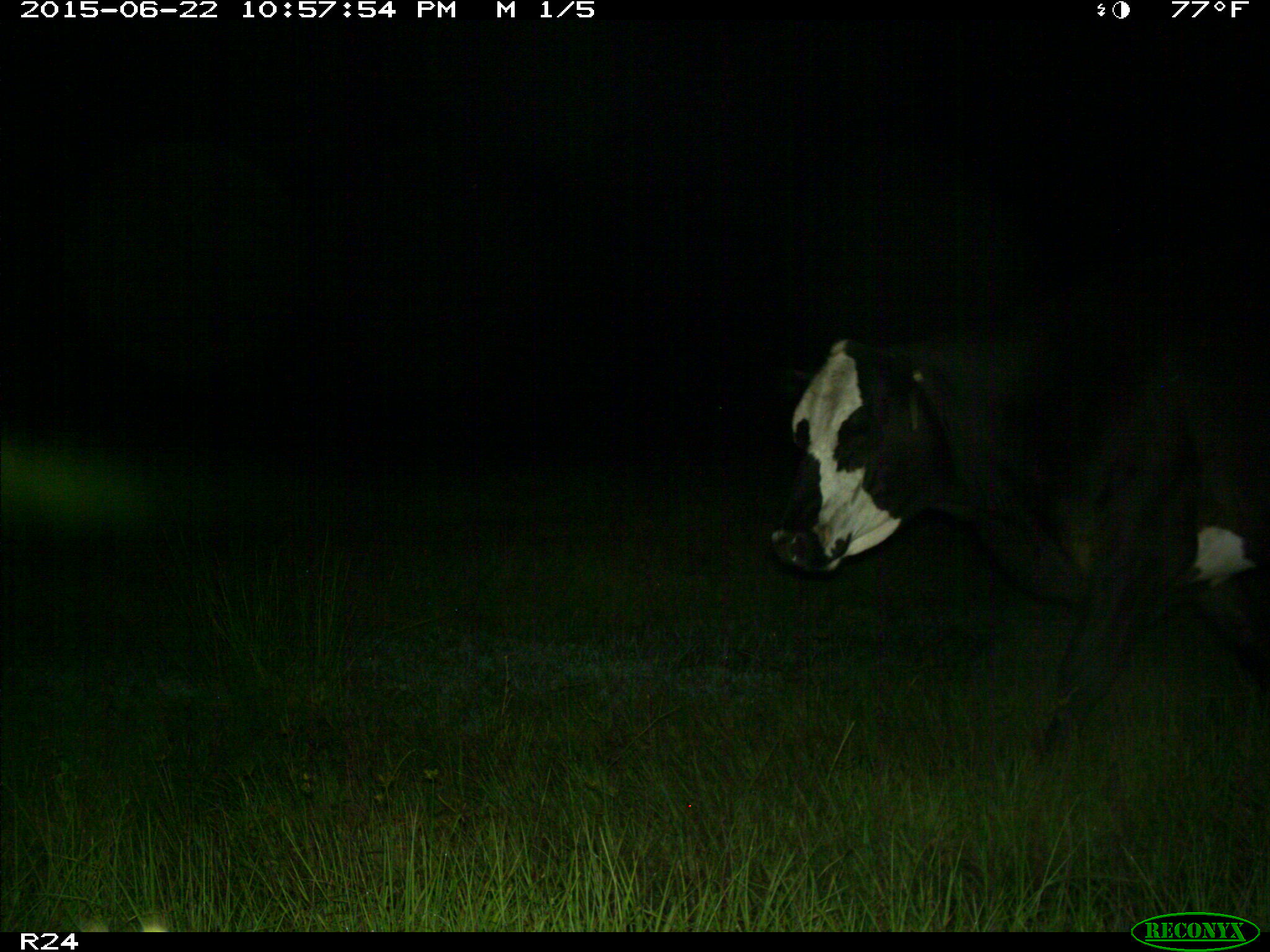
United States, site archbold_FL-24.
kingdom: Animalia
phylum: Chordata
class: Mammalia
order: Artiodactyla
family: Bovidae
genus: Bos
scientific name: Bos taurus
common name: domestic cow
Bos taurus (domestic cow).